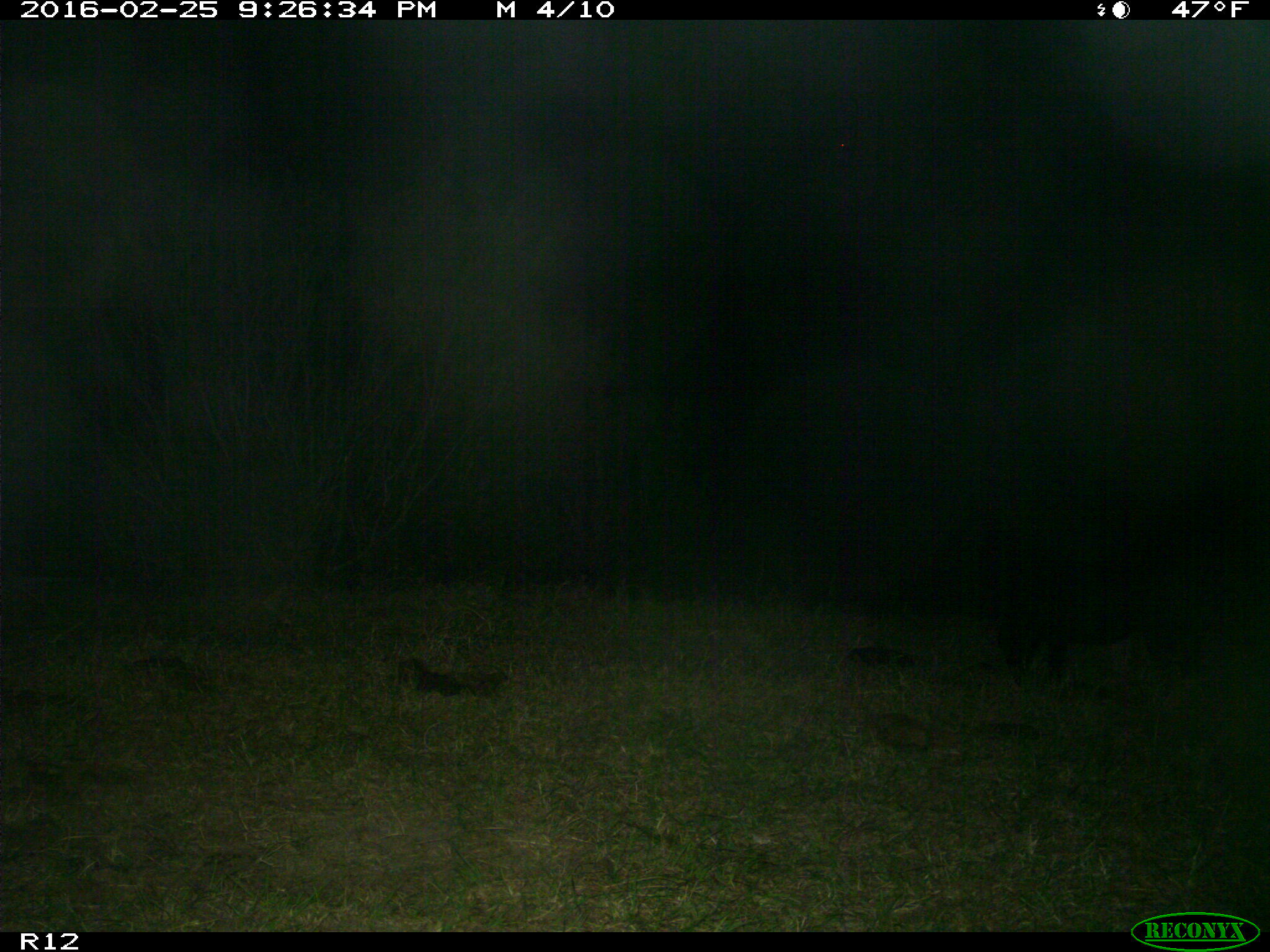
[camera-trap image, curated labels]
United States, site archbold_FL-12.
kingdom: Animalia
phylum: Chordata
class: Mammalia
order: Artiodactyla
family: Suidae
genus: Sus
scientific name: Sus scrofa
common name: wild boar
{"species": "Sus scrofa (wild boar)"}